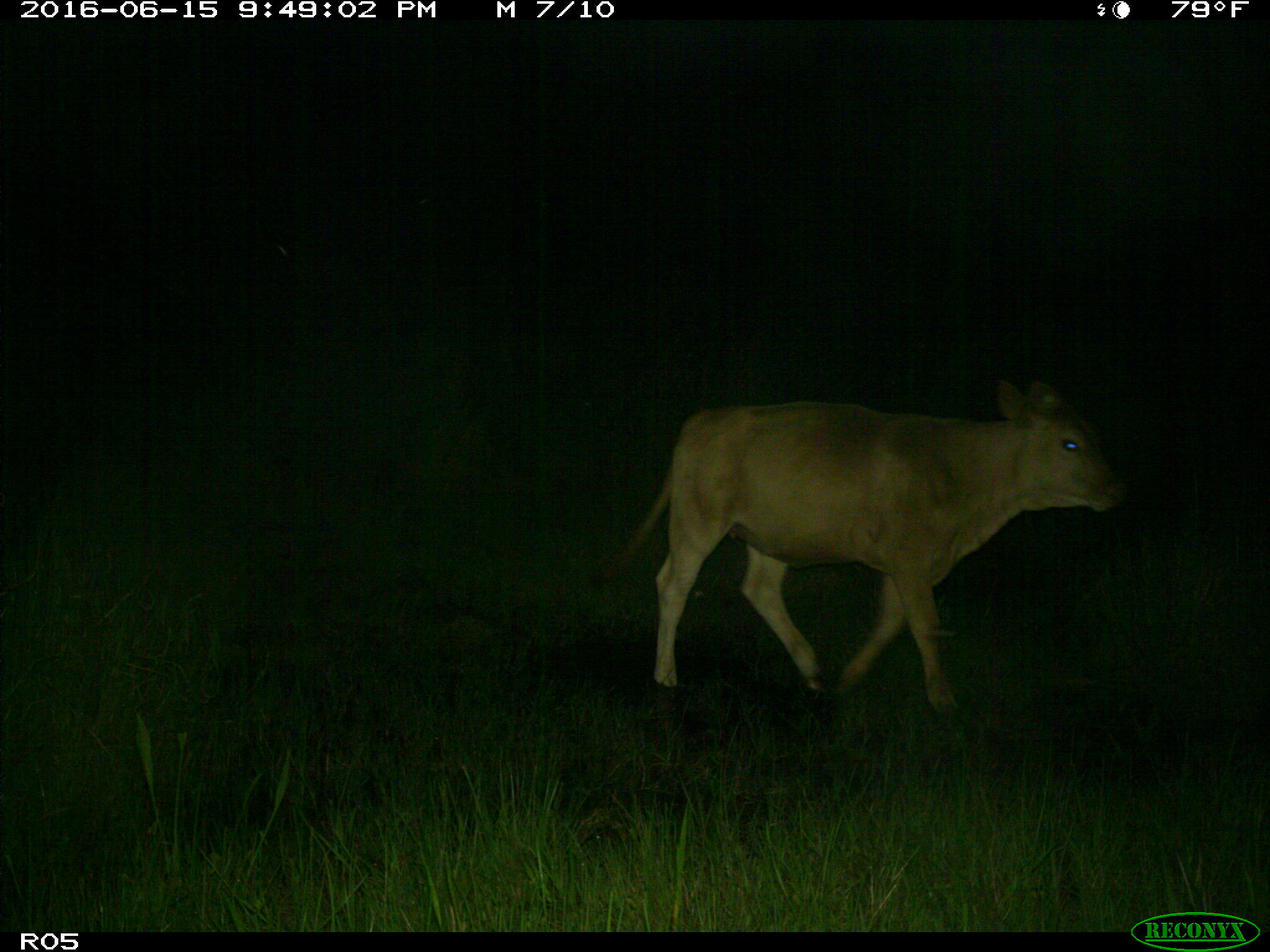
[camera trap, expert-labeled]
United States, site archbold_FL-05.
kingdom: Animalia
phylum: Chordata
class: Mammalia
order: Artiodactyla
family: Bovidae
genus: Bos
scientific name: Bos taurus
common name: domestic cow